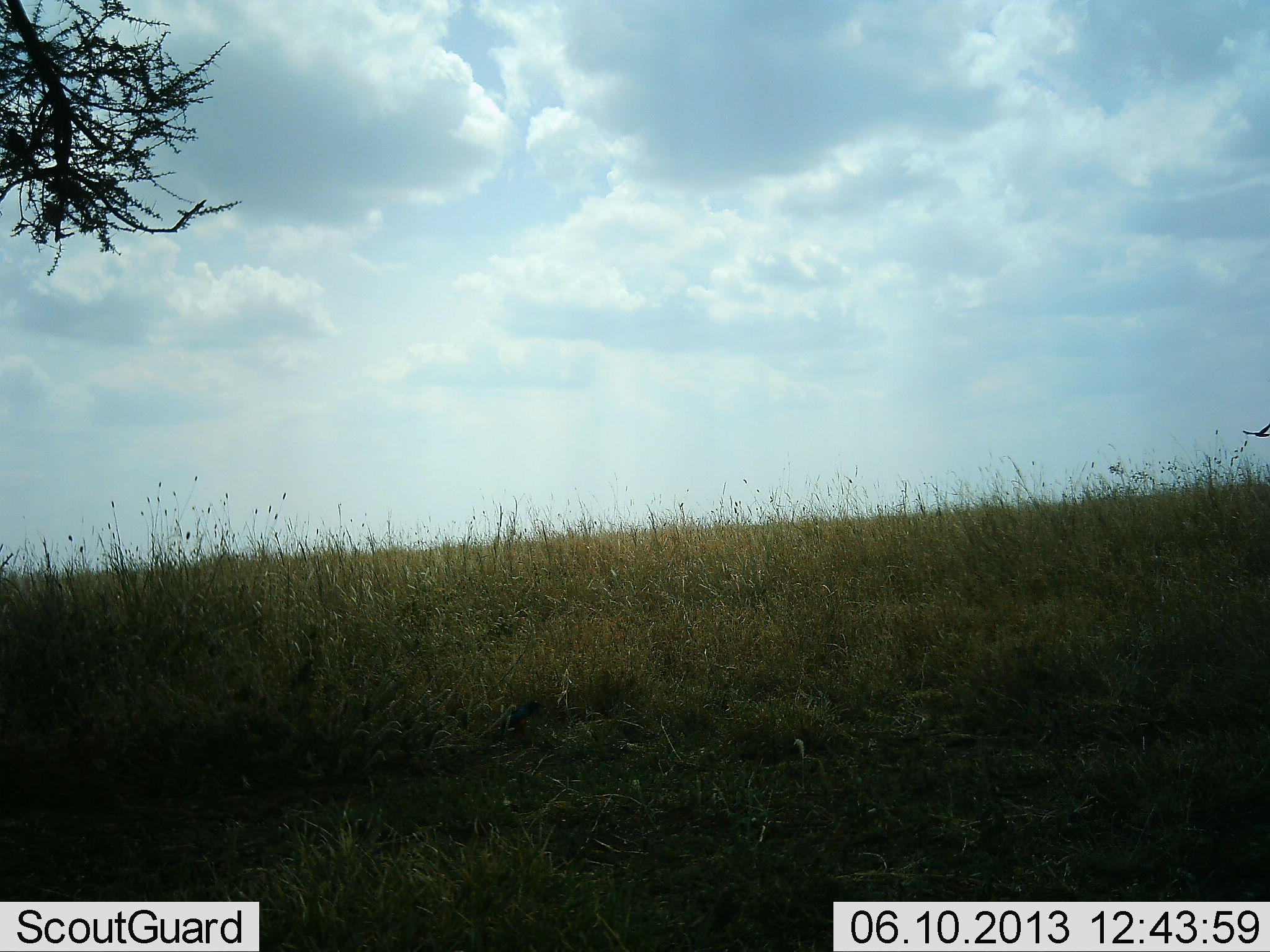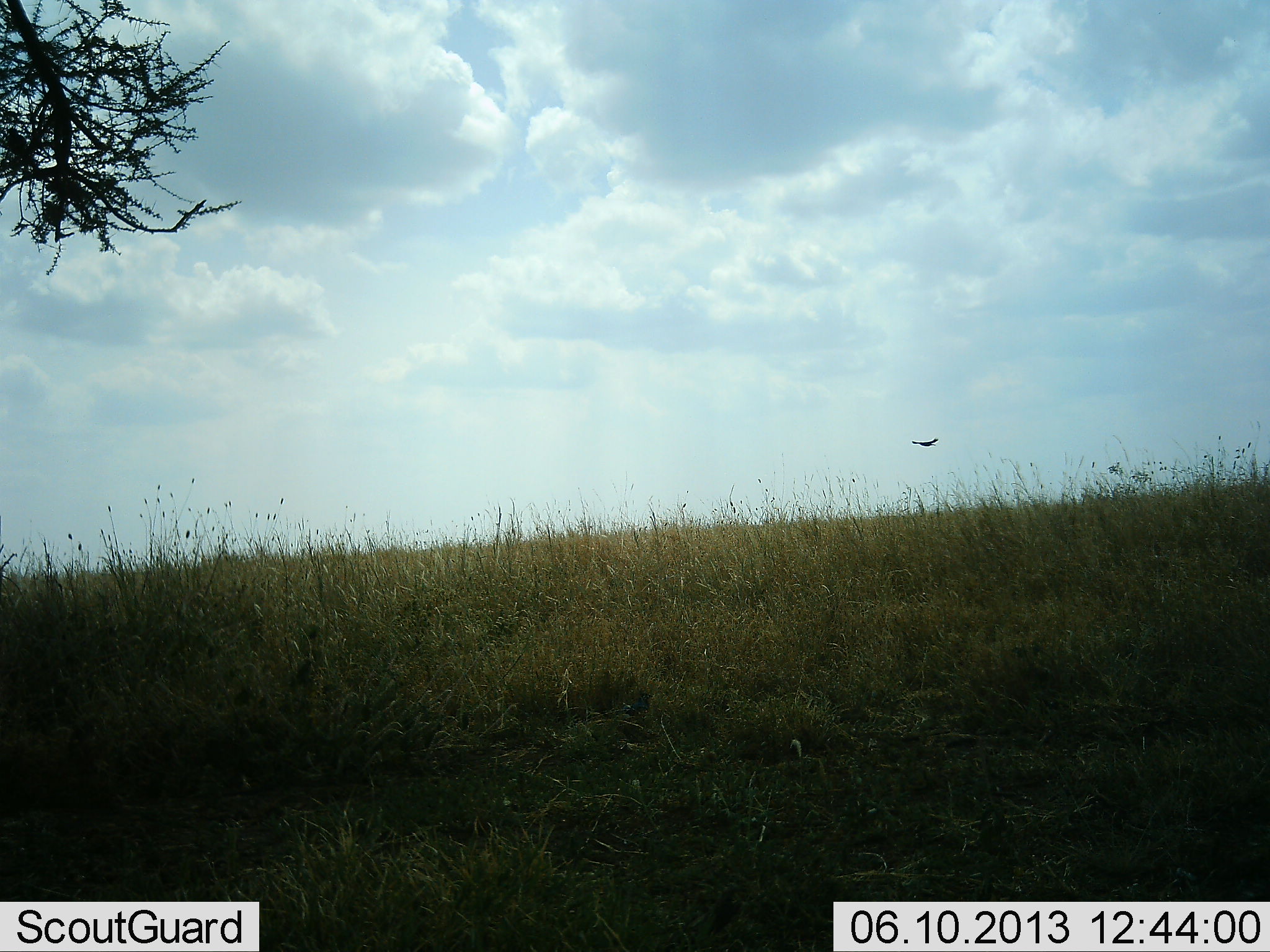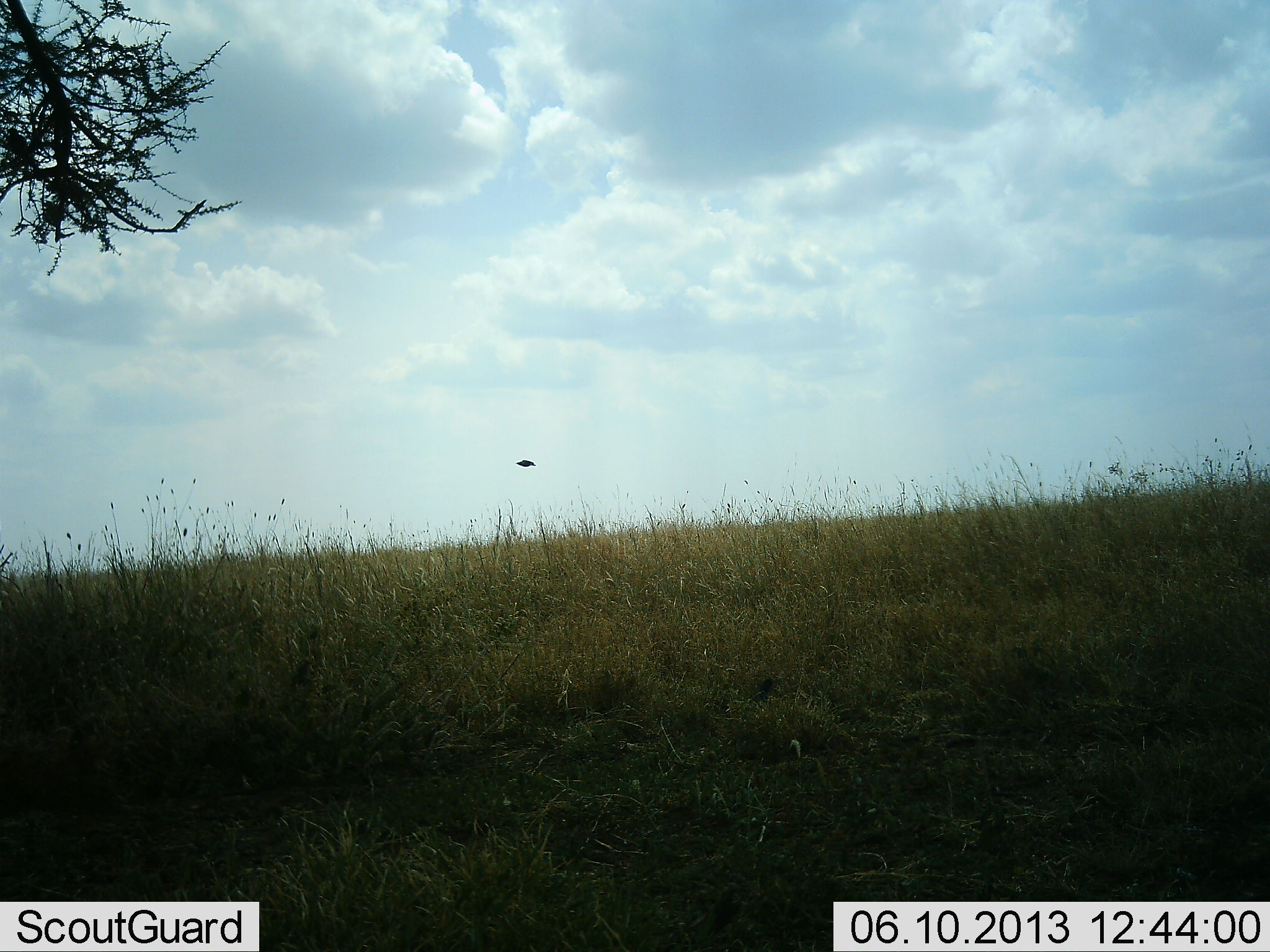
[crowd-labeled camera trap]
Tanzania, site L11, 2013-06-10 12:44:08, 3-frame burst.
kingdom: Animalia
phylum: Chordata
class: Aves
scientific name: Aves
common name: bird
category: otherbird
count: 1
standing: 10%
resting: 0%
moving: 100%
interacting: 0%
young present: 0%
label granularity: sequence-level